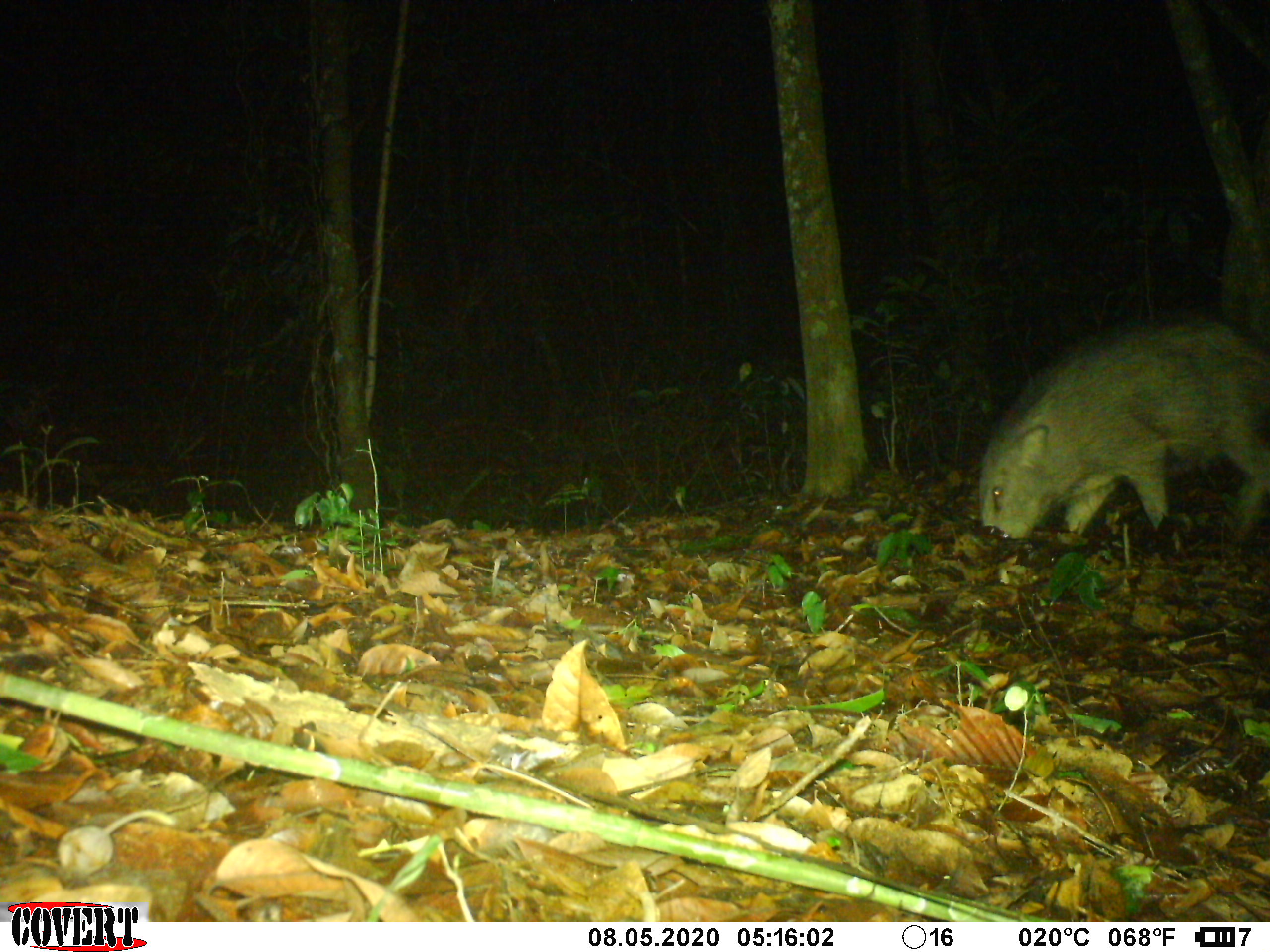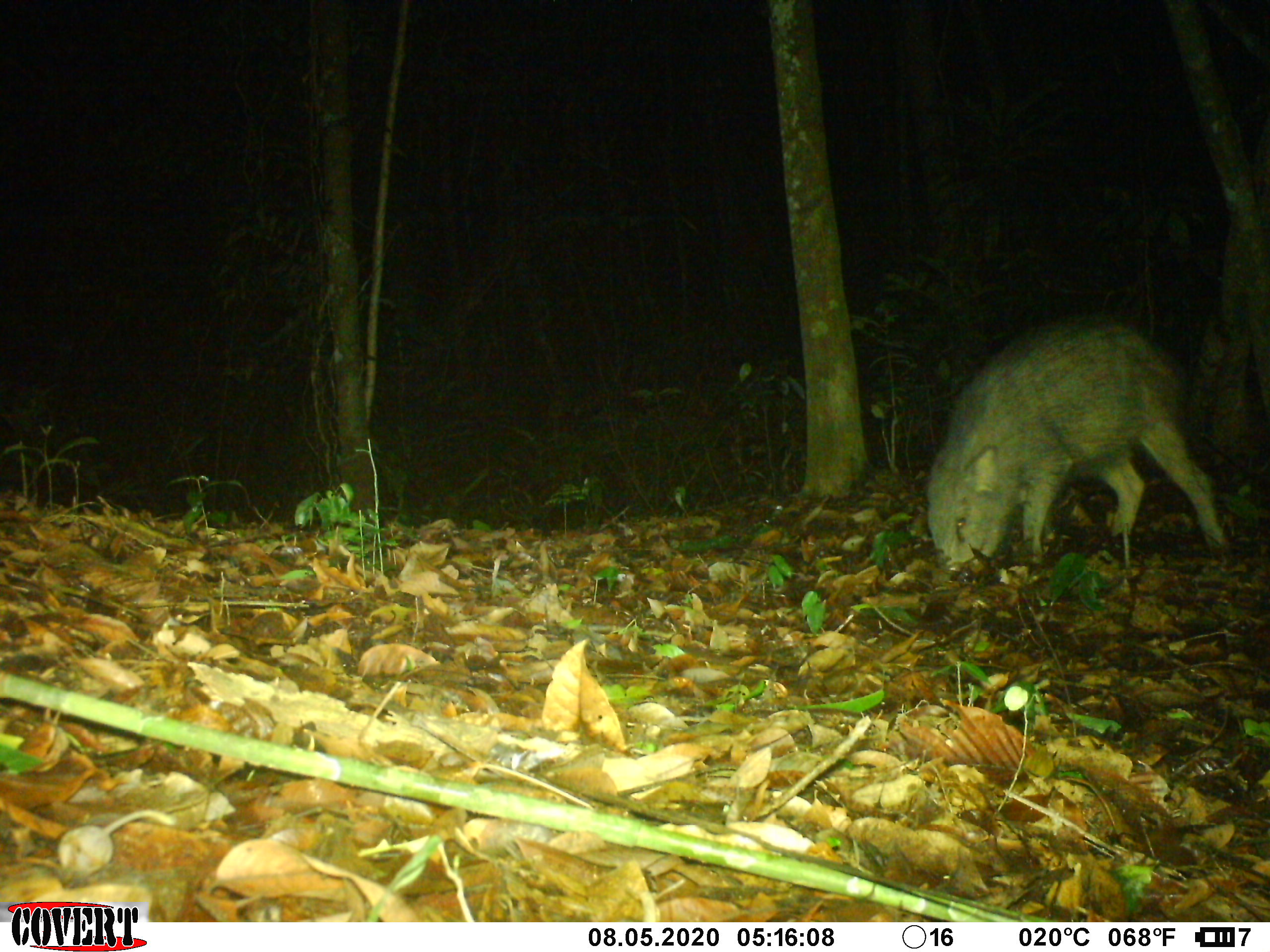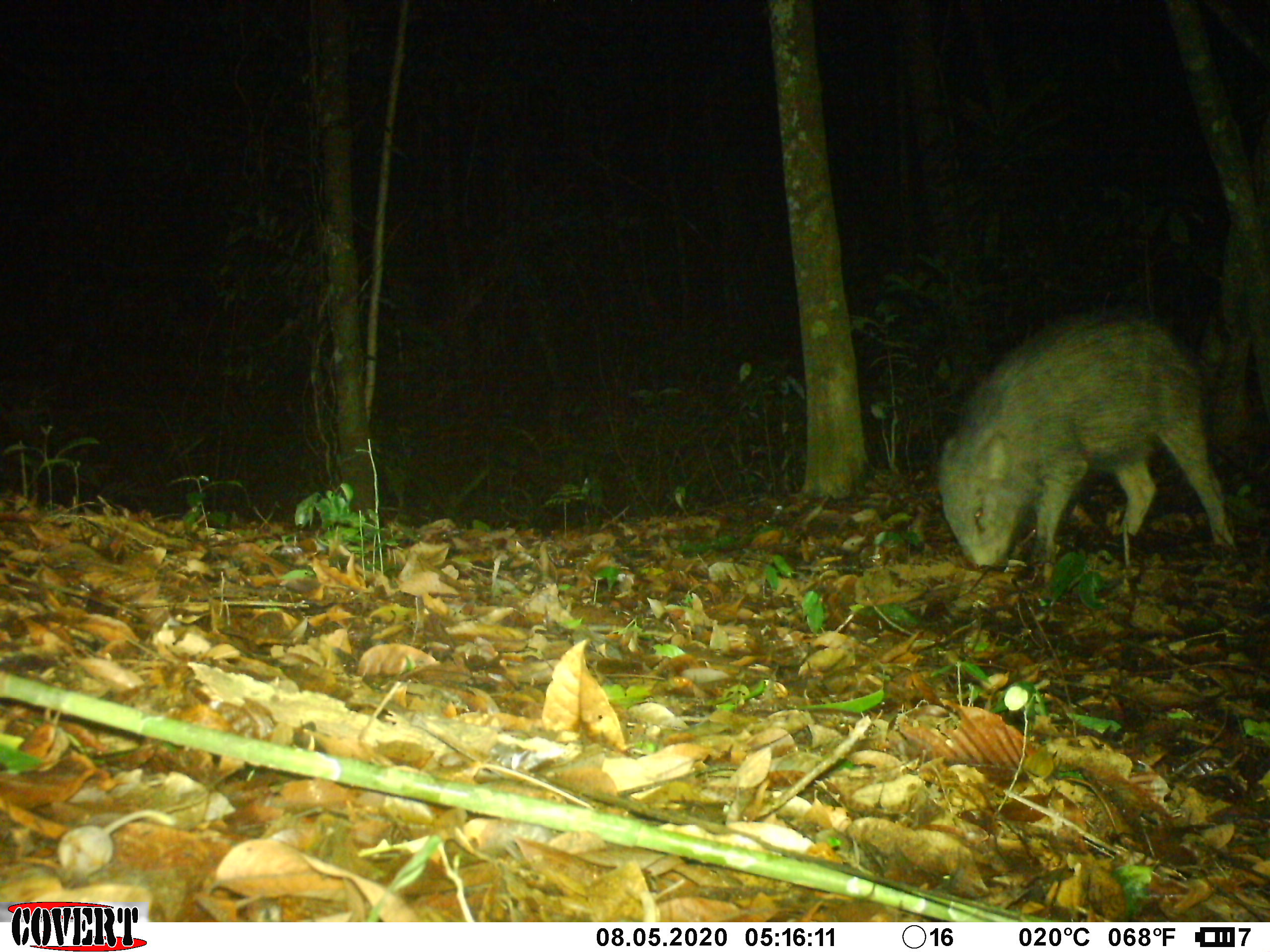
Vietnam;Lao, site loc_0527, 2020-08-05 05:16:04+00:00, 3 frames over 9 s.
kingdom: Animalia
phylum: Chordata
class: Mammalia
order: Artiodactyla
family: Suidae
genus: Sus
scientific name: Sus scrofa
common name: eurasian wild pig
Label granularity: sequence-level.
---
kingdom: Animalia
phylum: Chordata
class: Mammalia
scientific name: Mammalia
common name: mammal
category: unidentified small mammal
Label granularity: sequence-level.